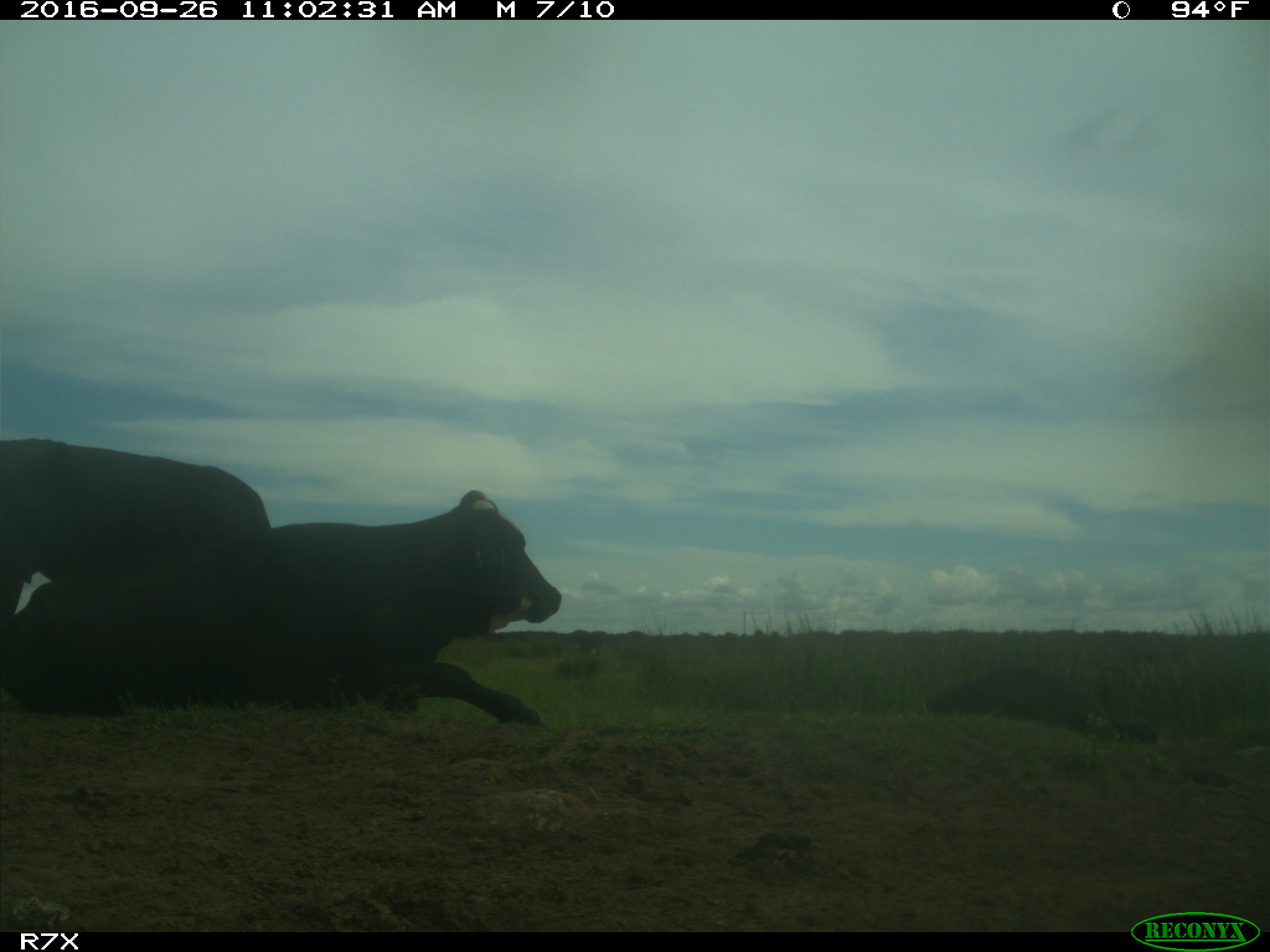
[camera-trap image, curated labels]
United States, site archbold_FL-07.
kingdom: Animalia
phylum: Chordata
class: Mammalia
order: Artiodactyla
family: Bovidae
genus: Bos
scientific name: Bos taurus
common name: domestic cow